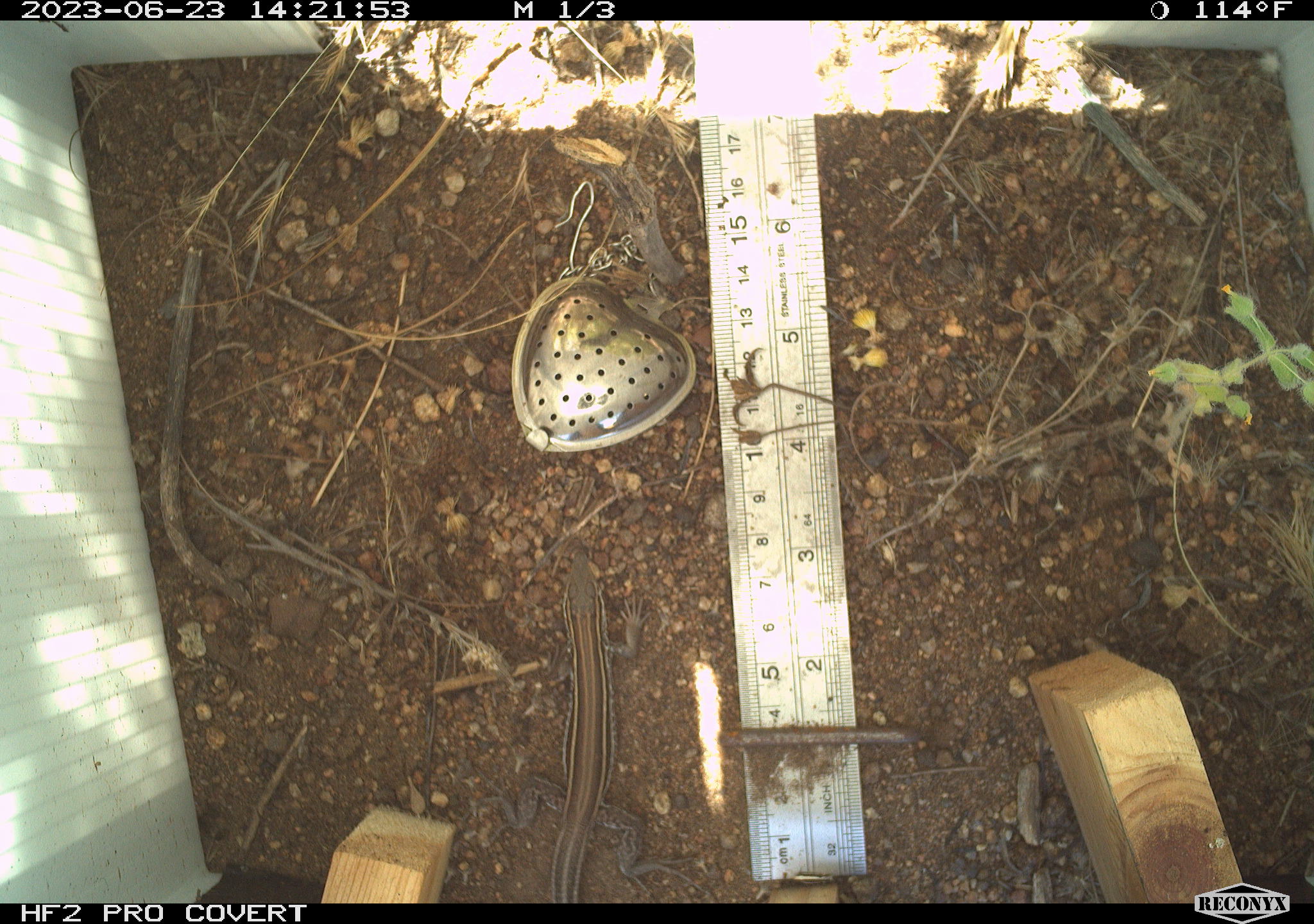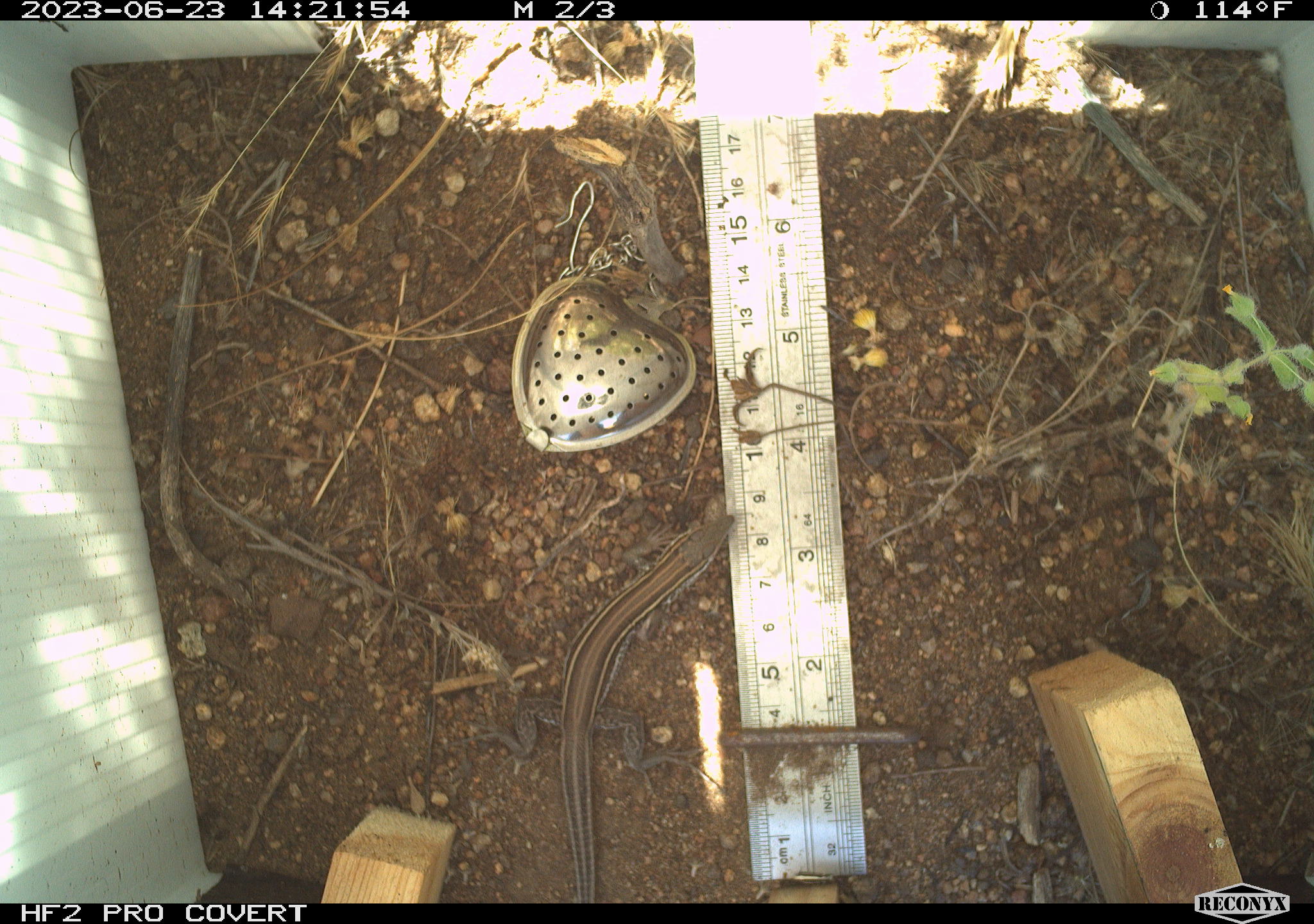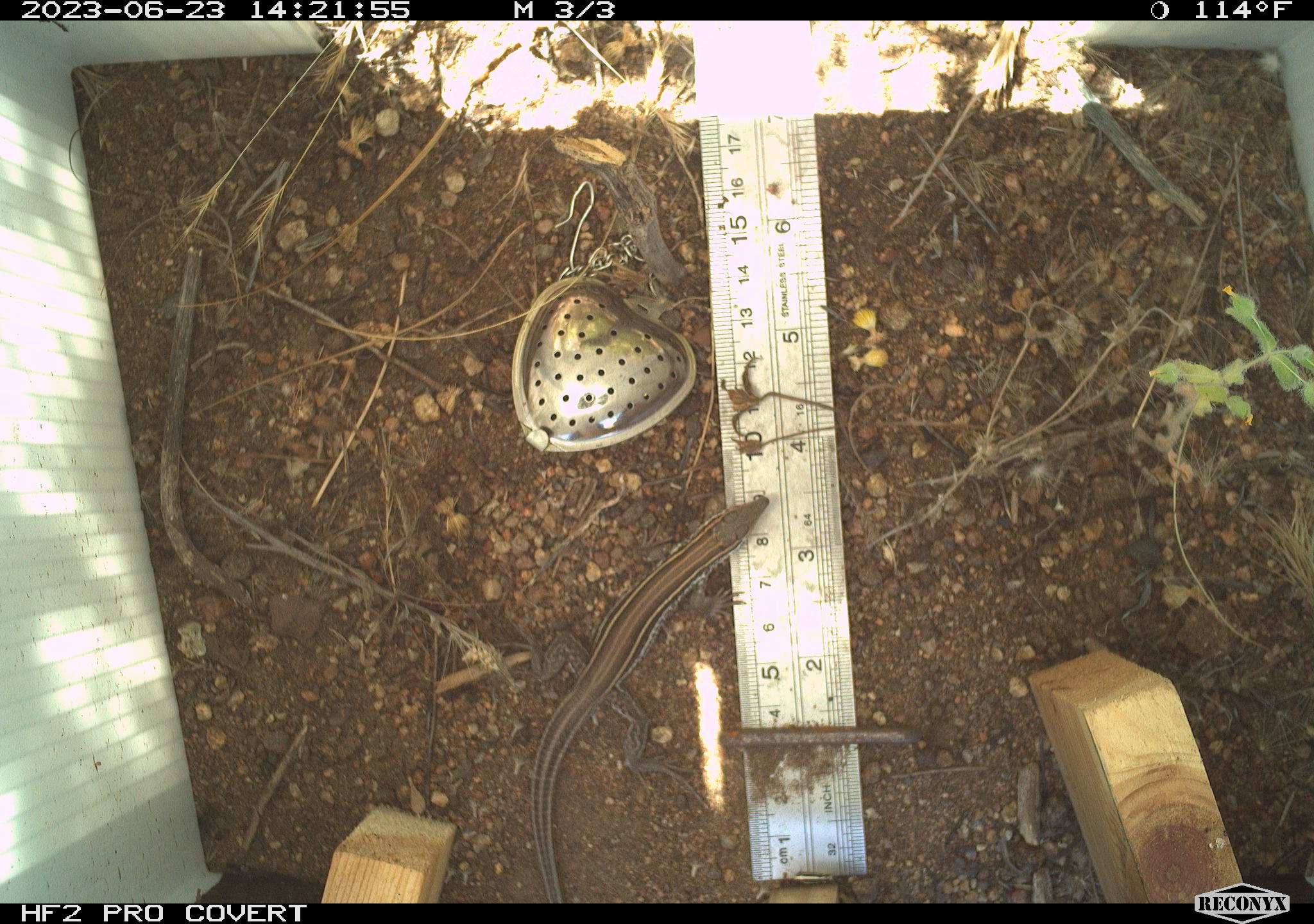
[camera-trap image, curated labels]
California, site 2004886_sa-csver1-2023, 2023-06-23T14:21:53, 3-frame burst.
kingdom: Animalia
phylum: Chordata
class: Reptilia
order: Squamata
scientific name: Squamata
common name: lizards and snakes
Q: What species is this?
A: Lizards and snakes (Squamata).